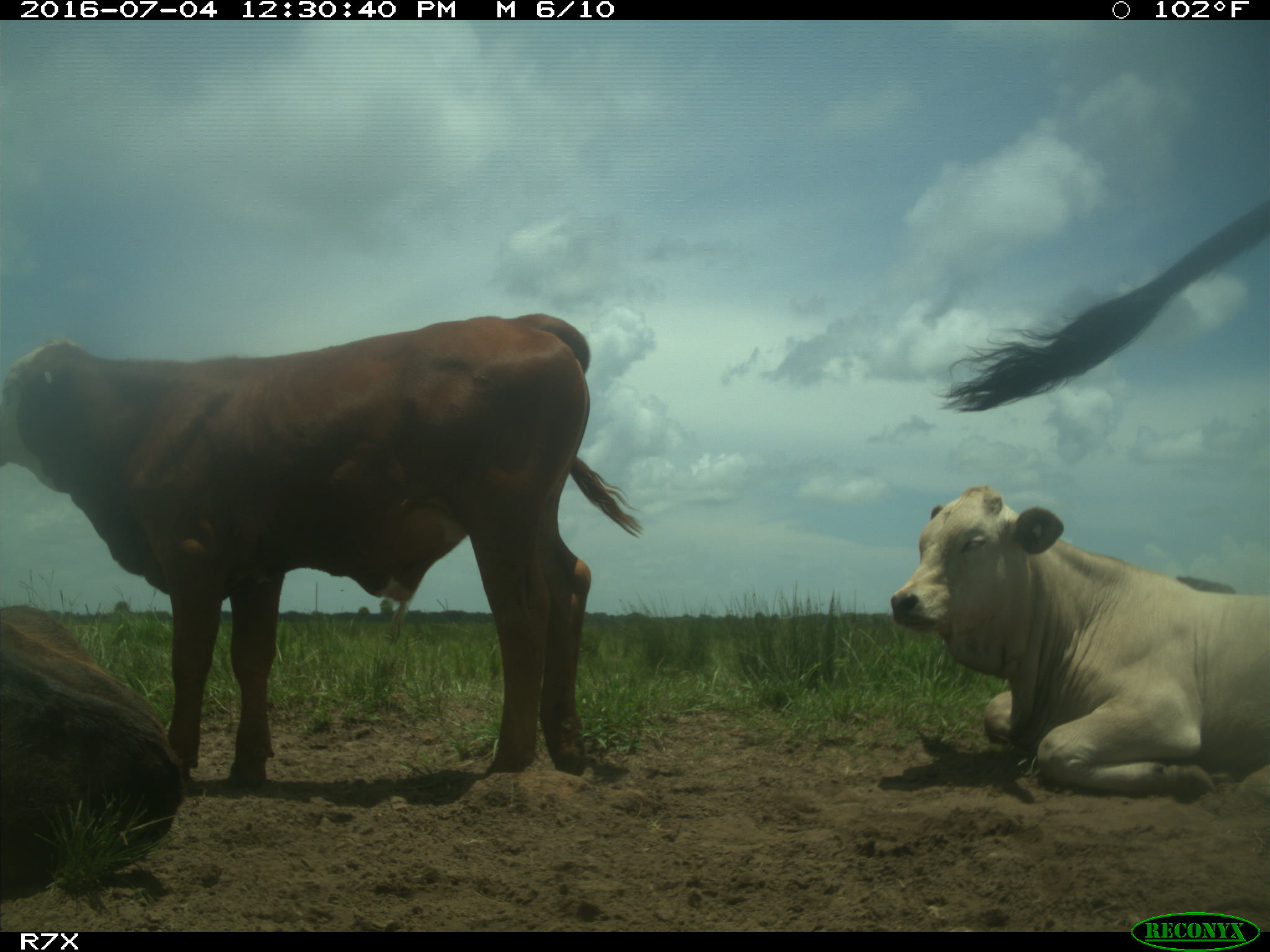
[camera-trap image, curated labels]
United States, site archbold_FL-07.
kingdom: Animalia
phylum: Chordata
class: Mammalia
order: Artiodactyla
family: Bovidae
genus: Bos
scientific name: Bos taurus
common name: domestic cow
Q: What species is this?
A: Bos taurus (domestic cow).